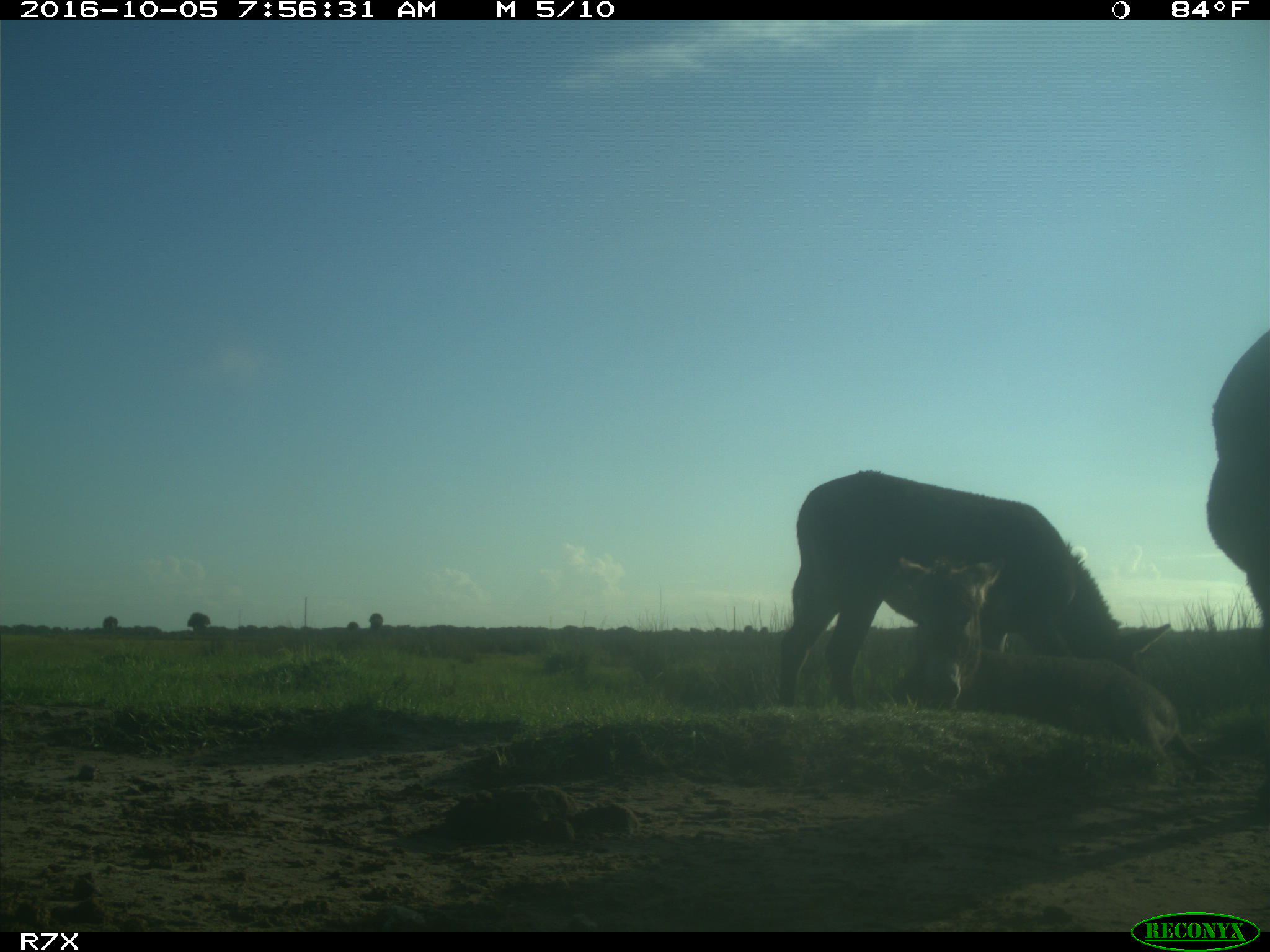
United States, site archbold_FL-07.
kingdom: Animalia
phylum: Chordata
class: Mammalia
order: Perissodactyla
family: Equidae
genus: Equus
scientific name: Equus africanus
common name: african wild ass